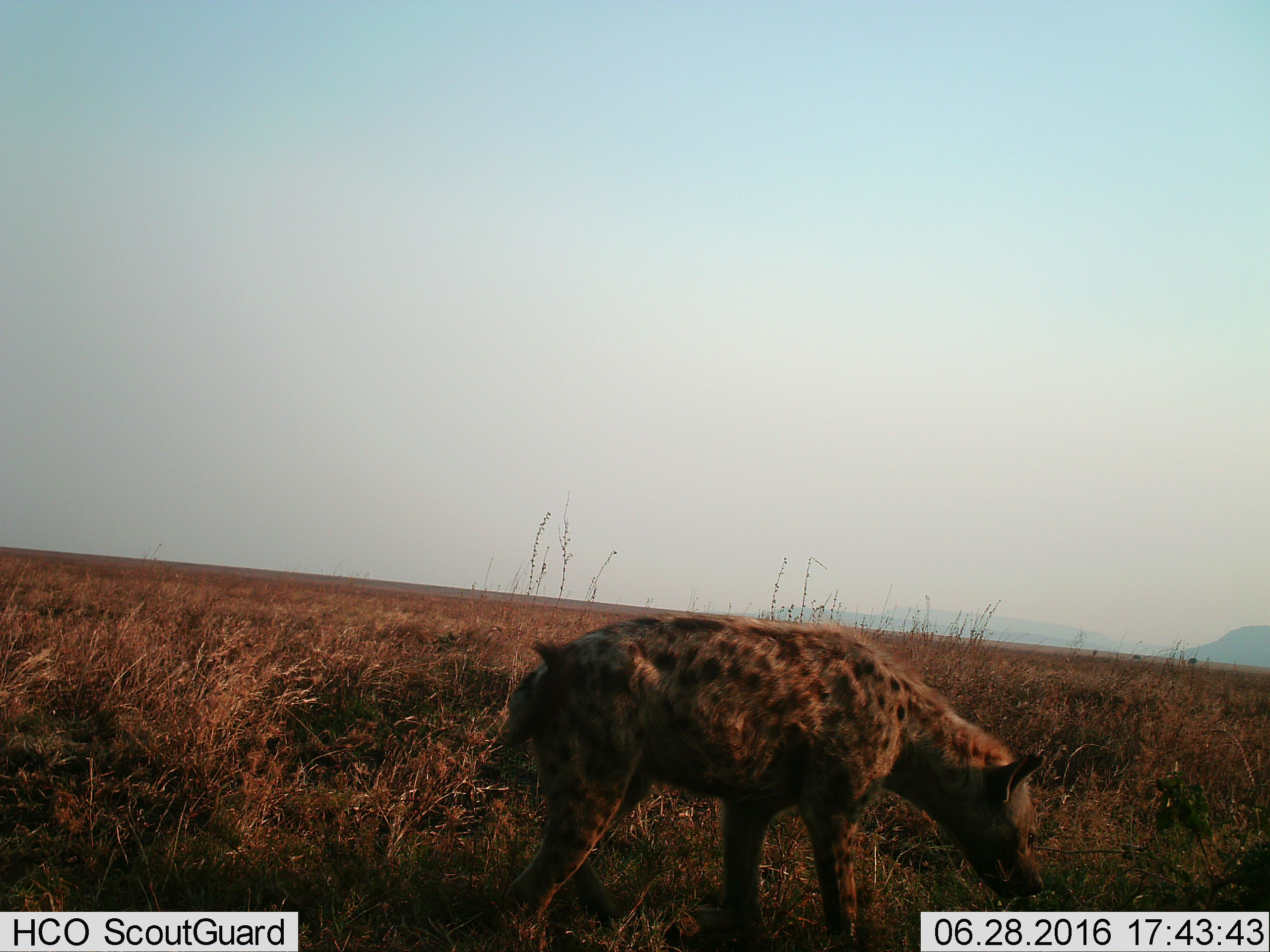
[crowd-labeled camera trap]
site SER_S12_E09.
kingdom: Animalia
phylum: Chordata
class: Mammalia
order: Carnivora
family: Hyaenidae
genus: Crocuta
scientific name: Crocuta crocuta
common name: spotted hyena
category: hyenaspotted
Hyenaspotted (spotted hyena) (Crocuta crocuta), count 1. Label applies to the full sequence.